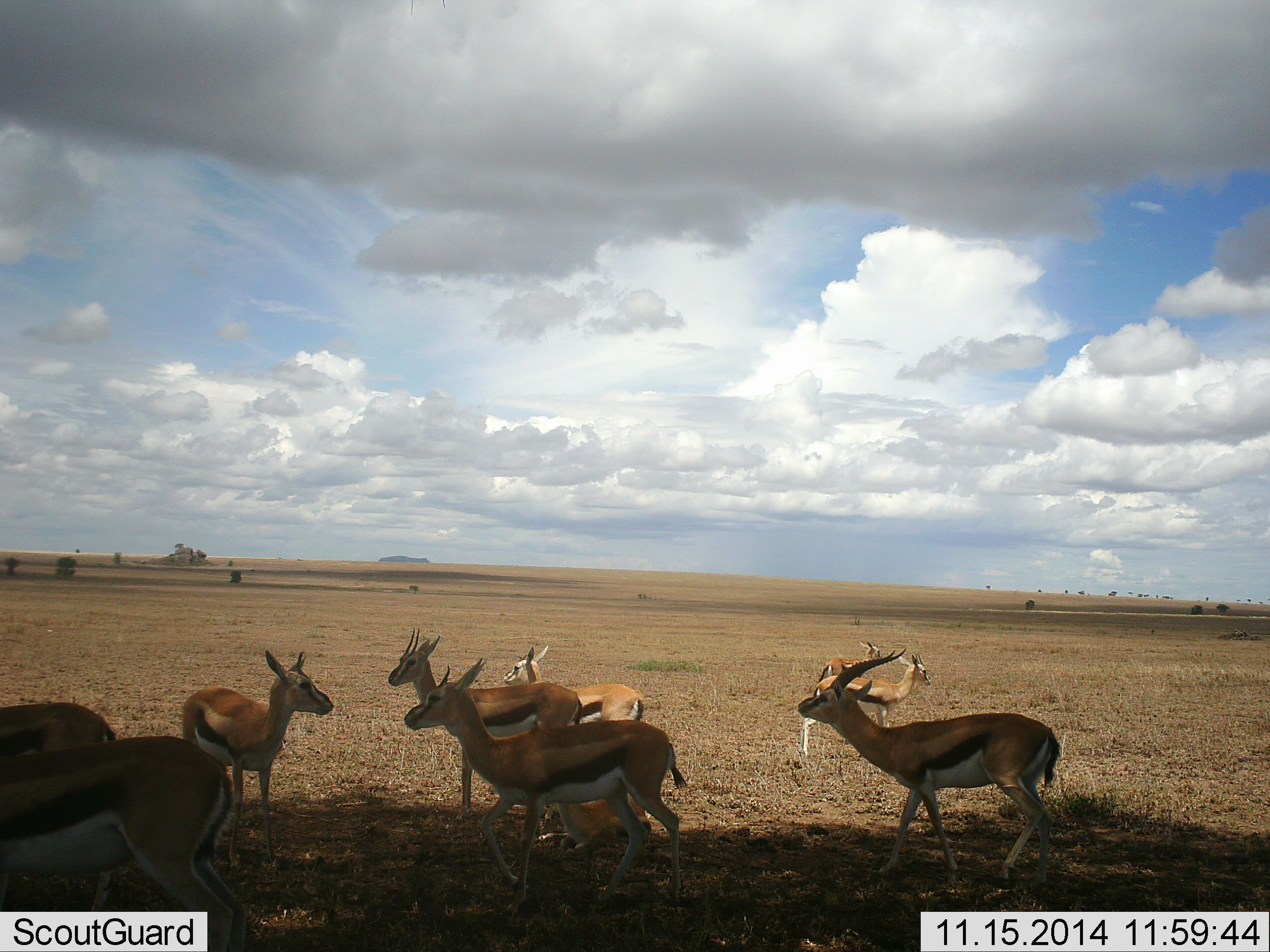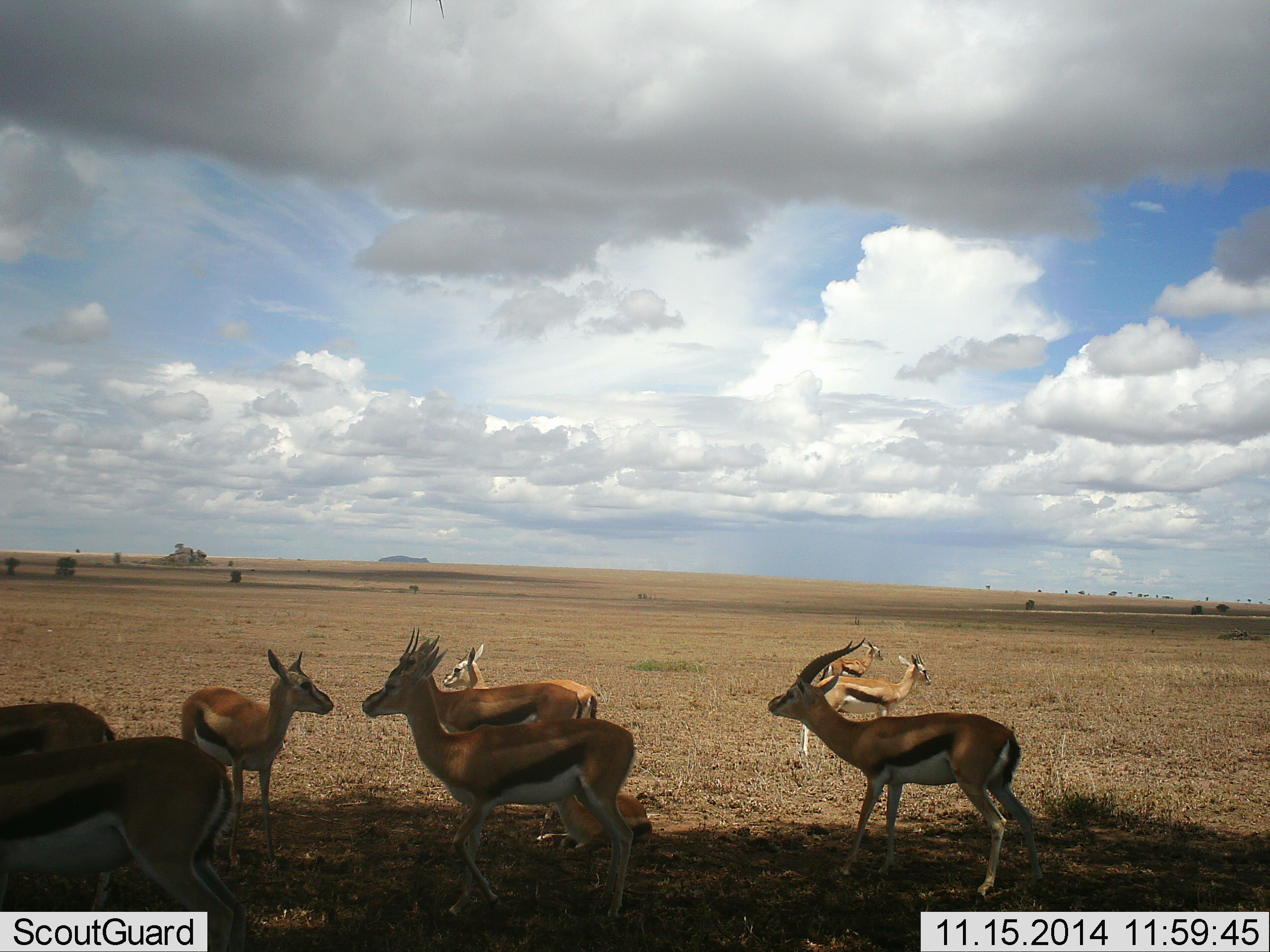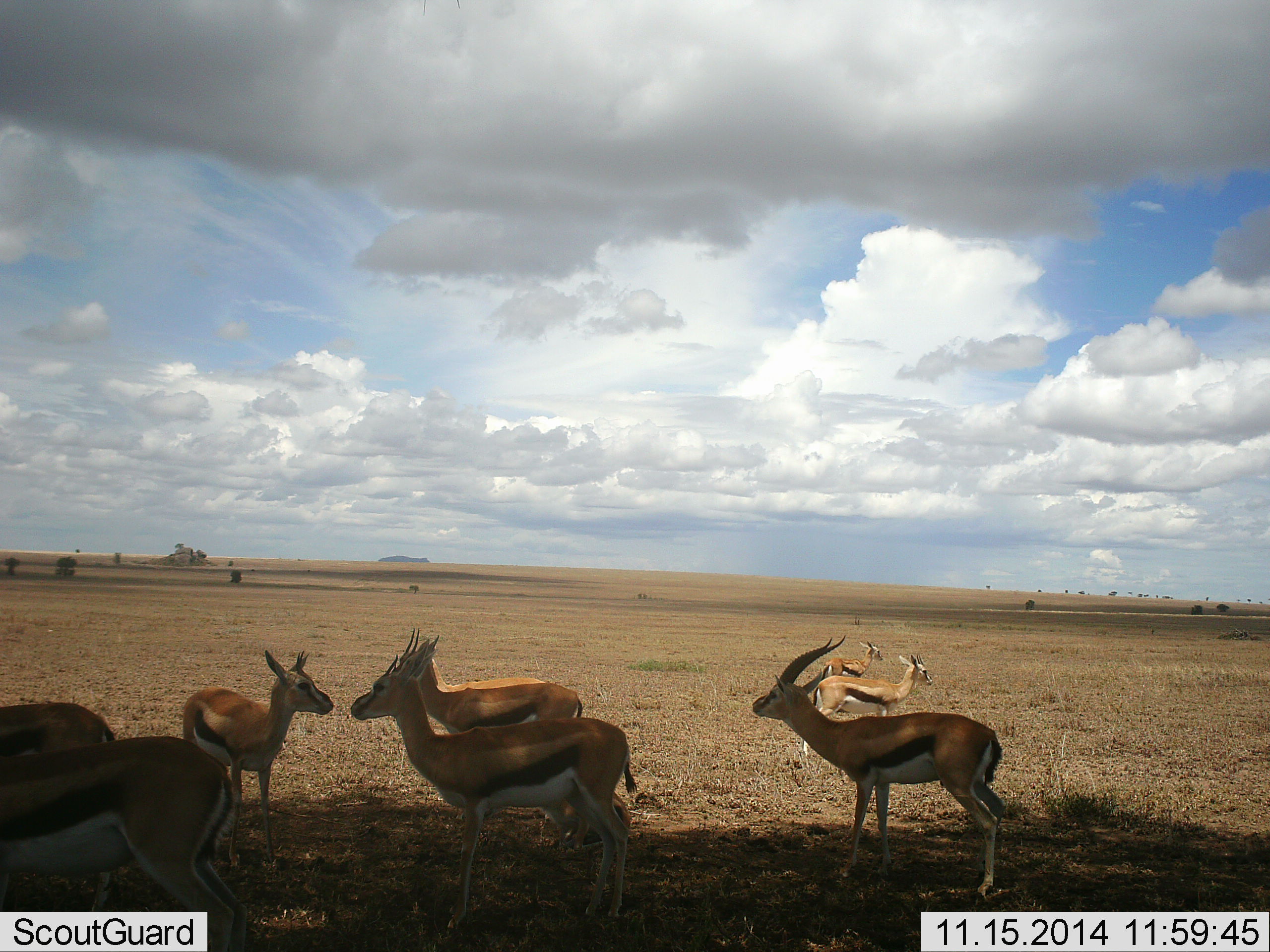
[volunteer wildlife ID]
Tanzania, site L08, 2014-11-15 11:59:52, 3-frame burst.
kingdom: Animalia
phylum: Chordata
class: Mammalia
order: Artiodactyla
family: Bovidae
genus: Eudorcas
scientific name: Eudorcas thomsonii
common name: thomson's gazelle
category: gazellethomsons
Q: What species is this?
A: Gazellethomsons (thomson's gazelle) (Eudorcas thomsonii).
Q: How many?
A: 9.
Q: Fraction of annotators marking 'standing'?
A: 80%.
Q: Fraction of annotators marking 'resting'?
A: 30%.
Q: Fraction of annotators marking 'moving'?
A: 90%.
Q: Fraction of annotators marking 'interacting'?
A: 0%.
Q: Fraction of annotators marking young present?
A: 0%.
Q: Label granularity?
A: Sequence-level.